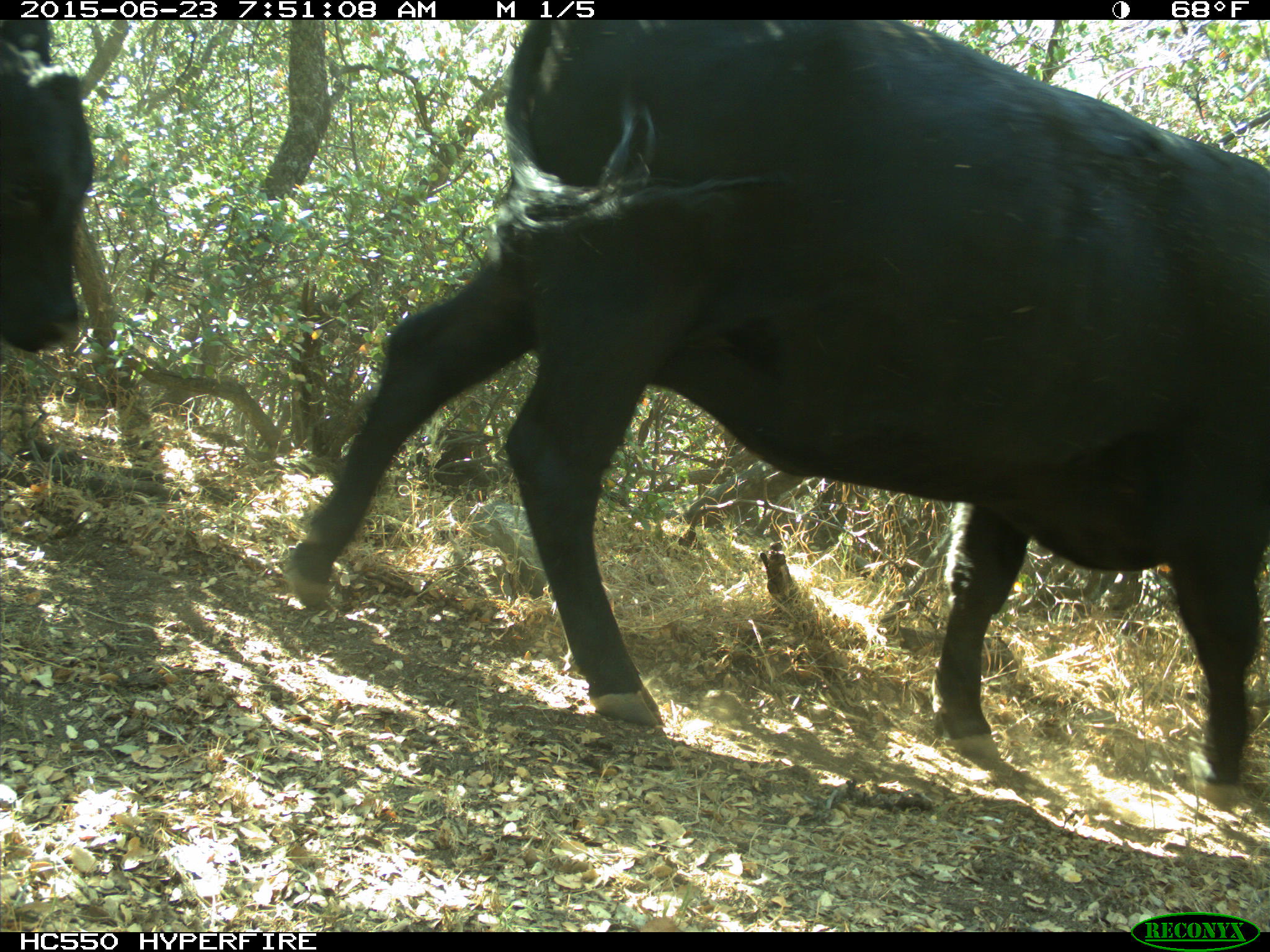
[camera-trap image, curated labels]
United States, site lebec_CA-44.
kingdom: Animalia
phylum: Chordata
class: Mammalia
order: Artiodactyla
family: Bovidae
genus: Bos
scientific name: Bos taurus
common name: domestic cow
Bos taurus (domestic cow).